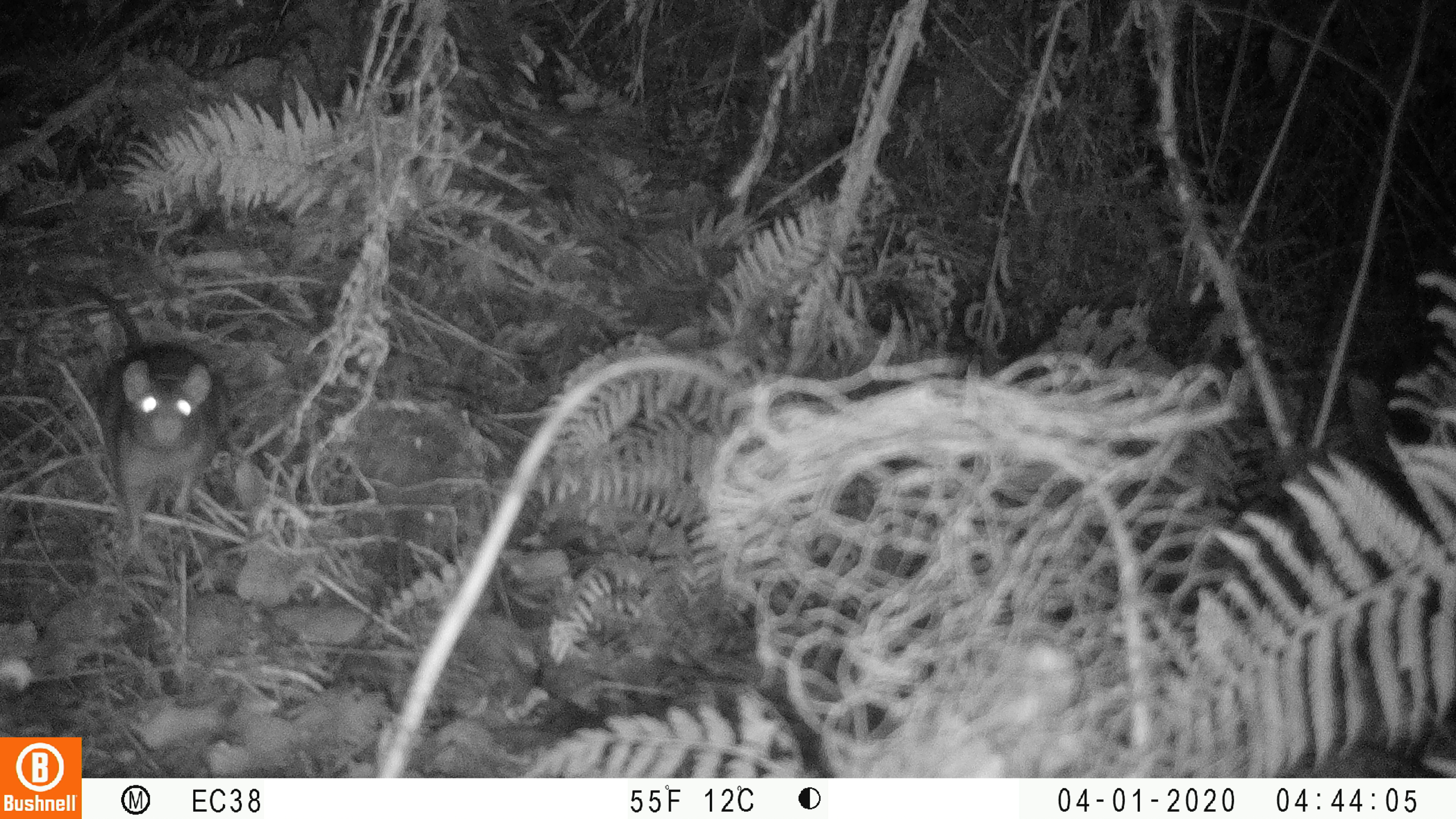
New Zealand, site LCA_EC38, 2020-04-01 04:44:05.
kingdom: Animalia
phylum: Chordata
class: Mammalia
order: Rodentia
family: Muridae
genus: Rattus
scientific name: Rattus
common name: rat